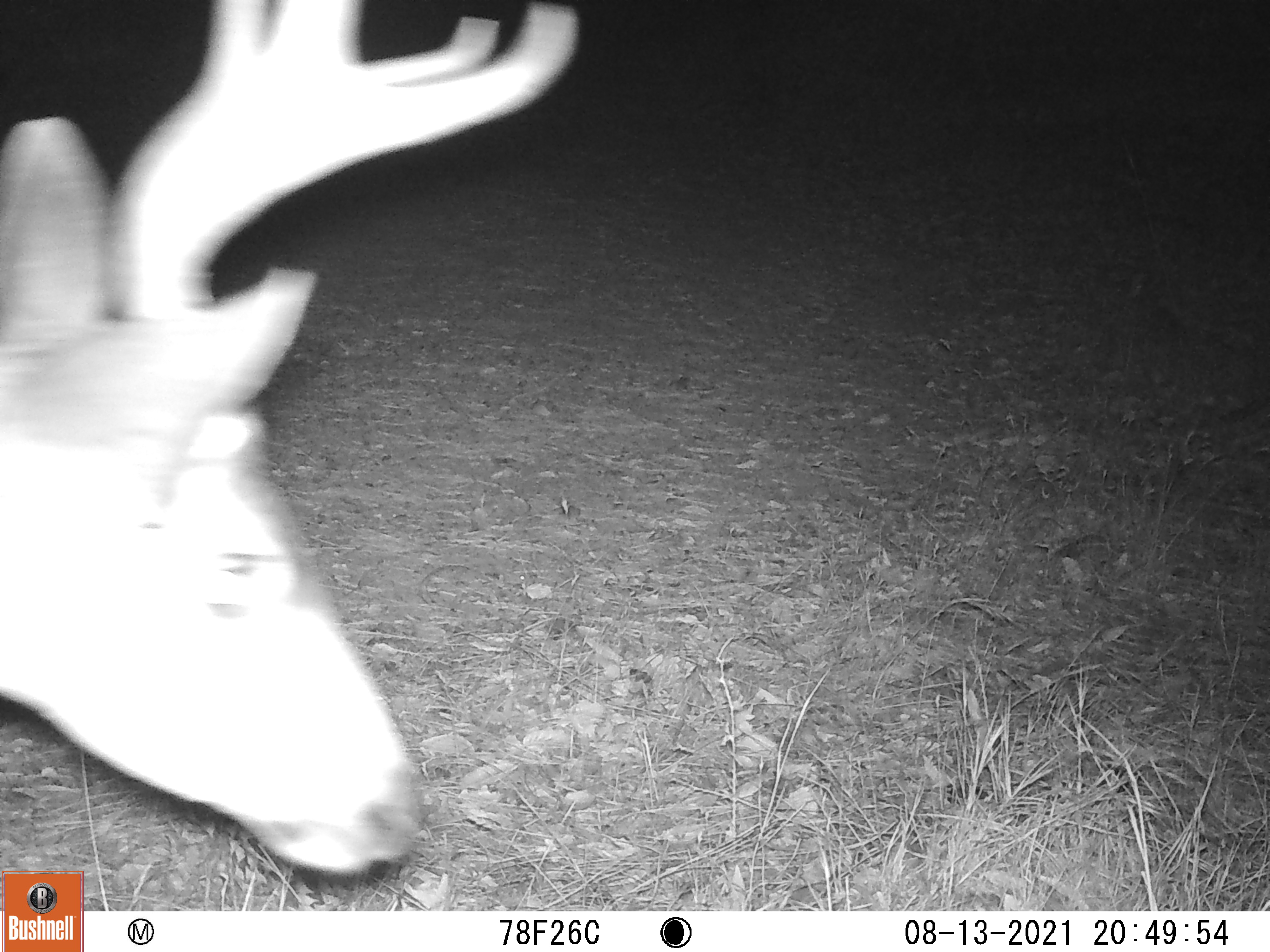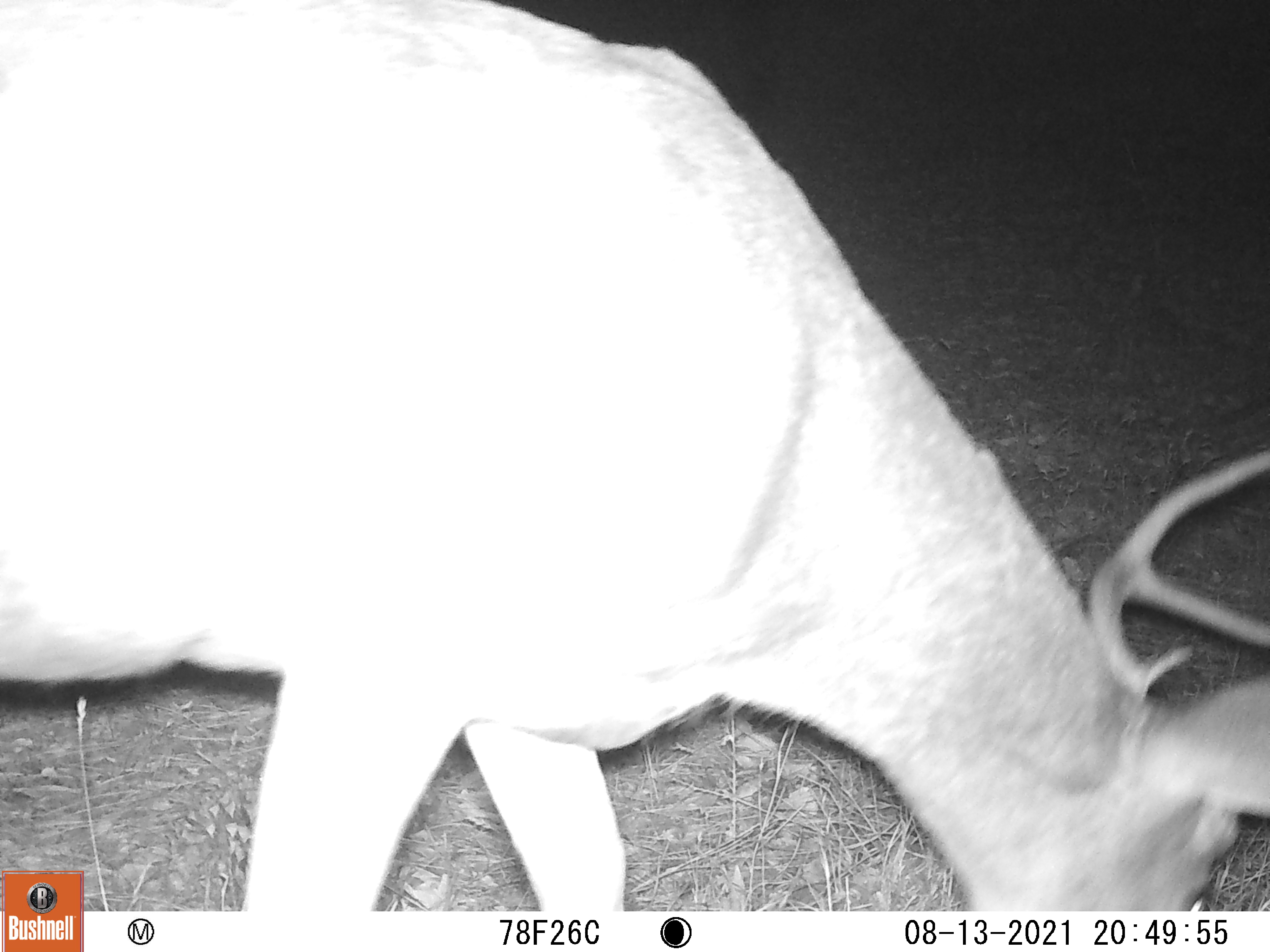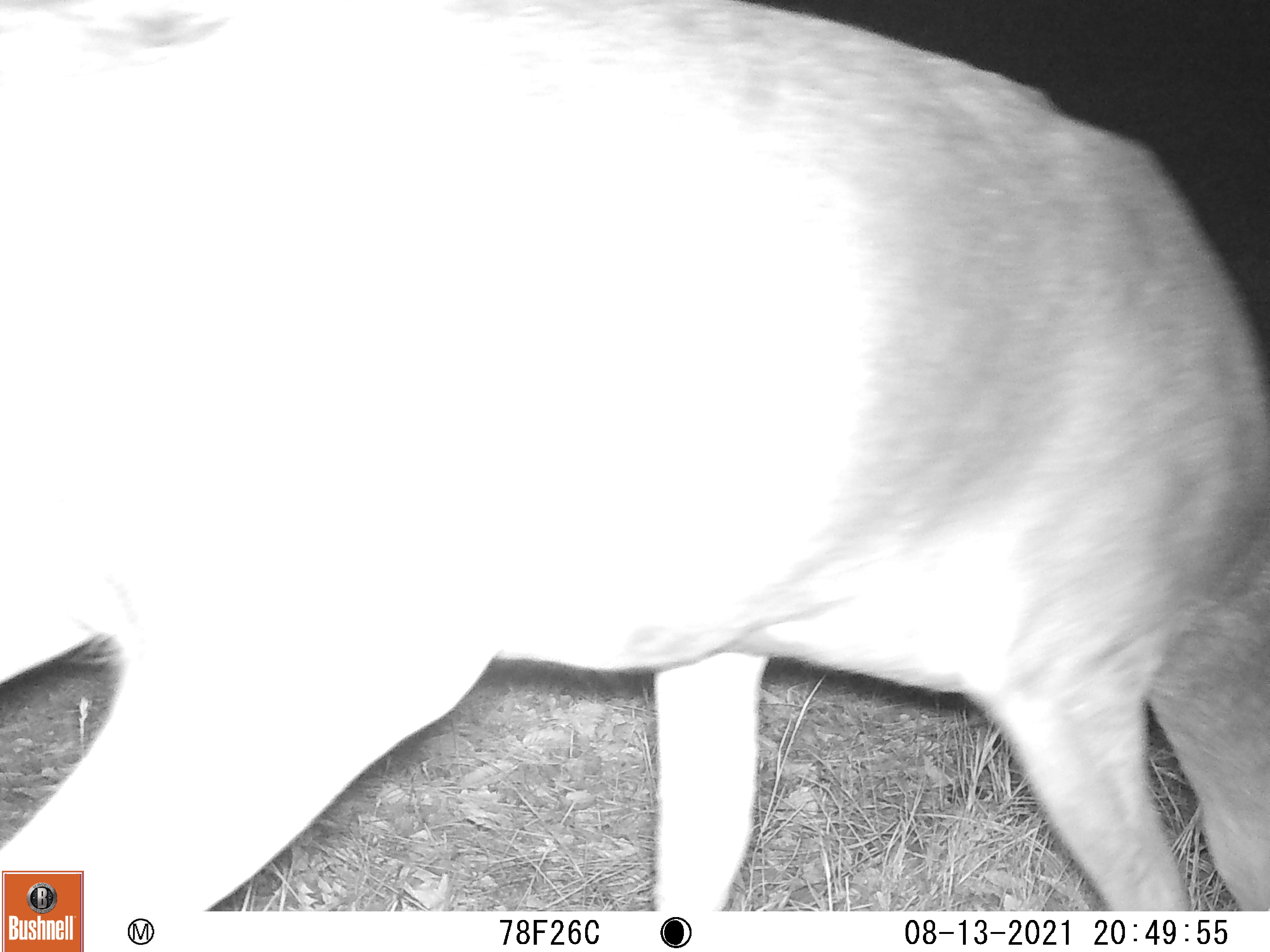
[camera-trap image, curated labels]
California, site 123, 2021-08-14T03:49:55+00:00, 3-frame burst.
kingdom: Animalia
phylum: Chordata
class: Mammalia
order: Artiodactyla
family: Cervidae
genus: Odocoileus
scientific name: Odocoileus hemionus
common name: mule deer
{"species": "mule deer (Odocoileus hemionus)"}